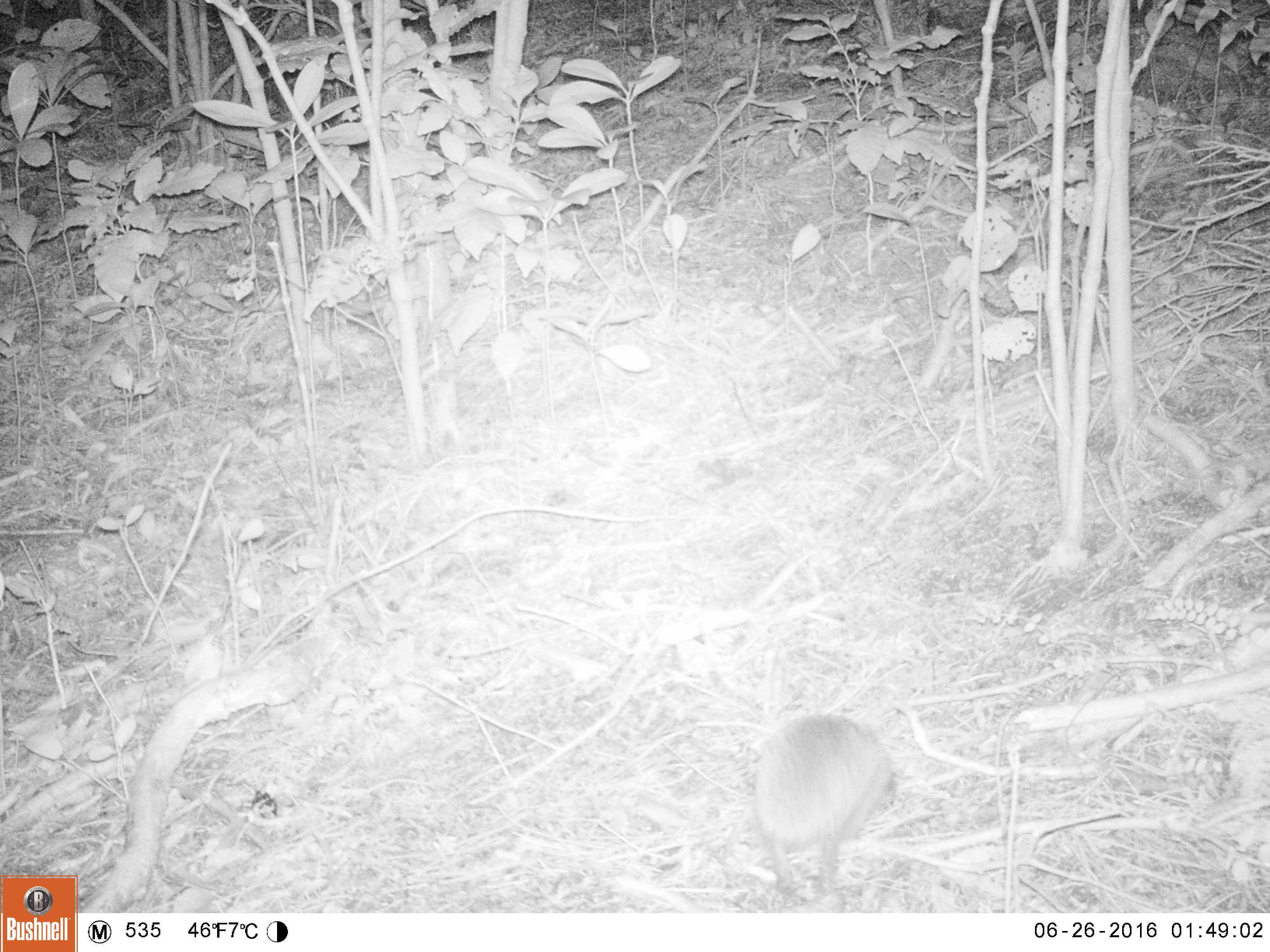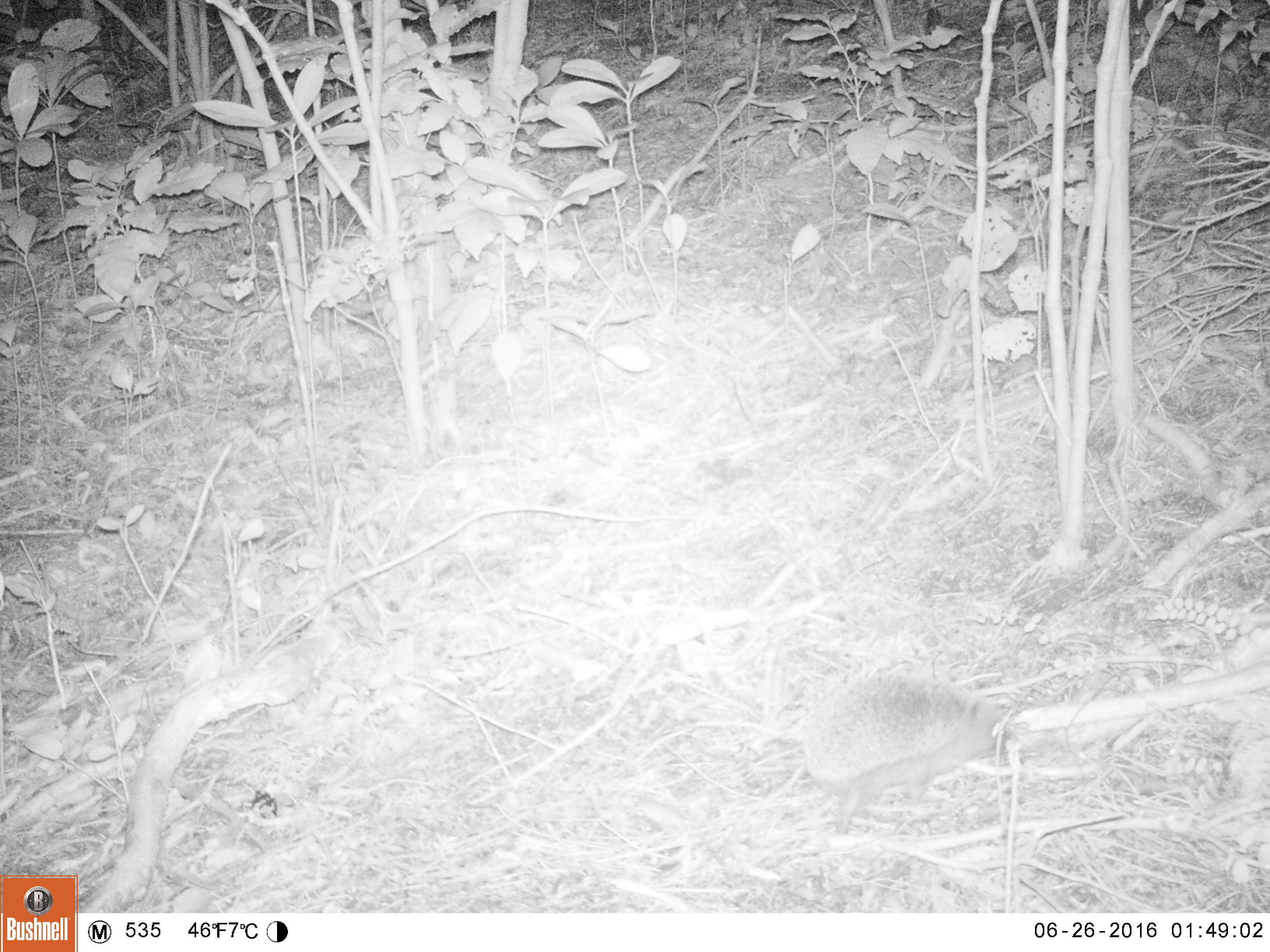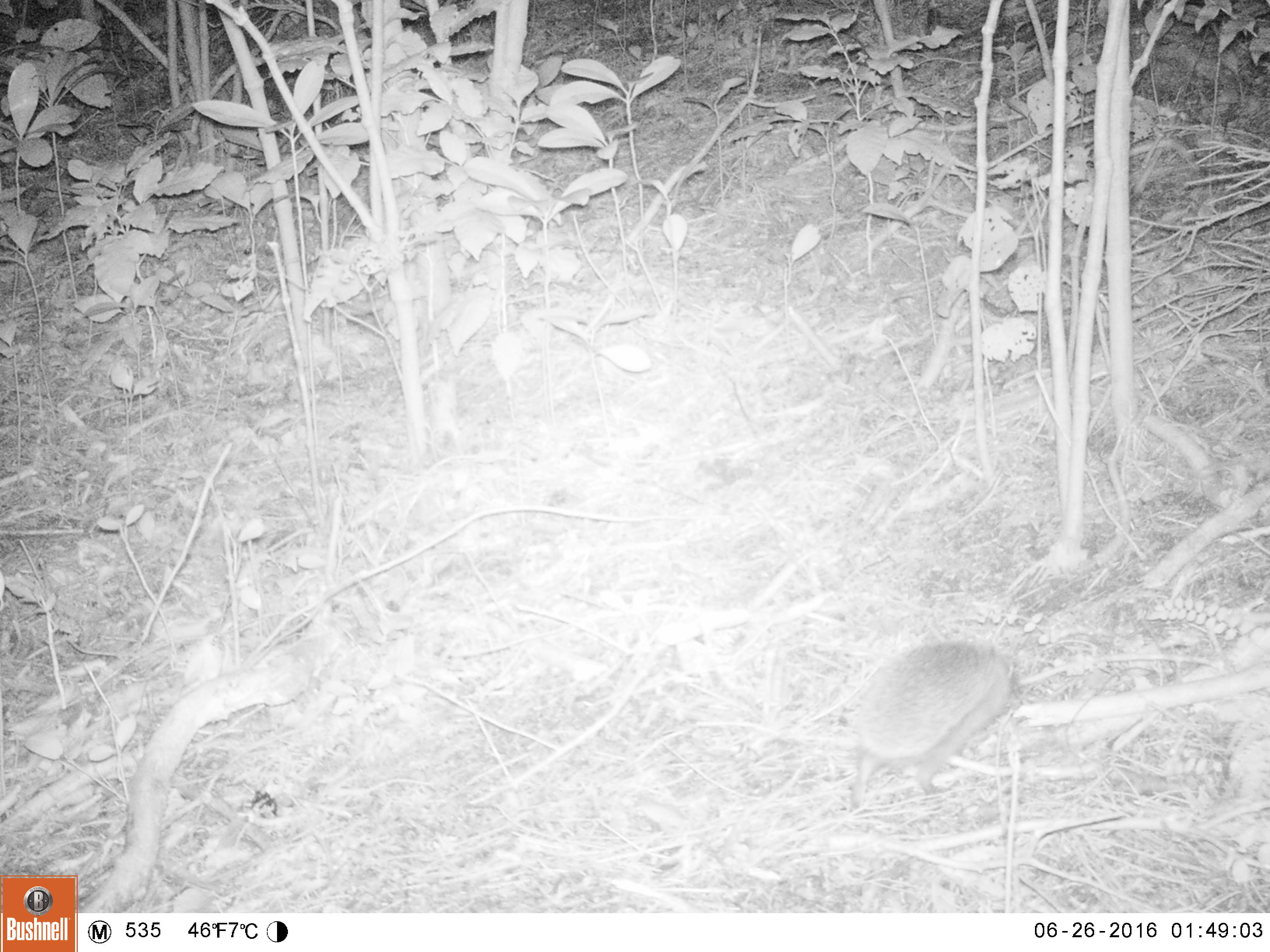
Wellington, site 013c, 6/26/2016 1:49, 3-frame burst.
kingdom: Animalia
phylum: Chordata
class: Mammalia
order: Eulipotyphla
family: Erinaceidae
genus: Erinaceus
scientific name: Erinaceus europaeus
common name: hedgehog